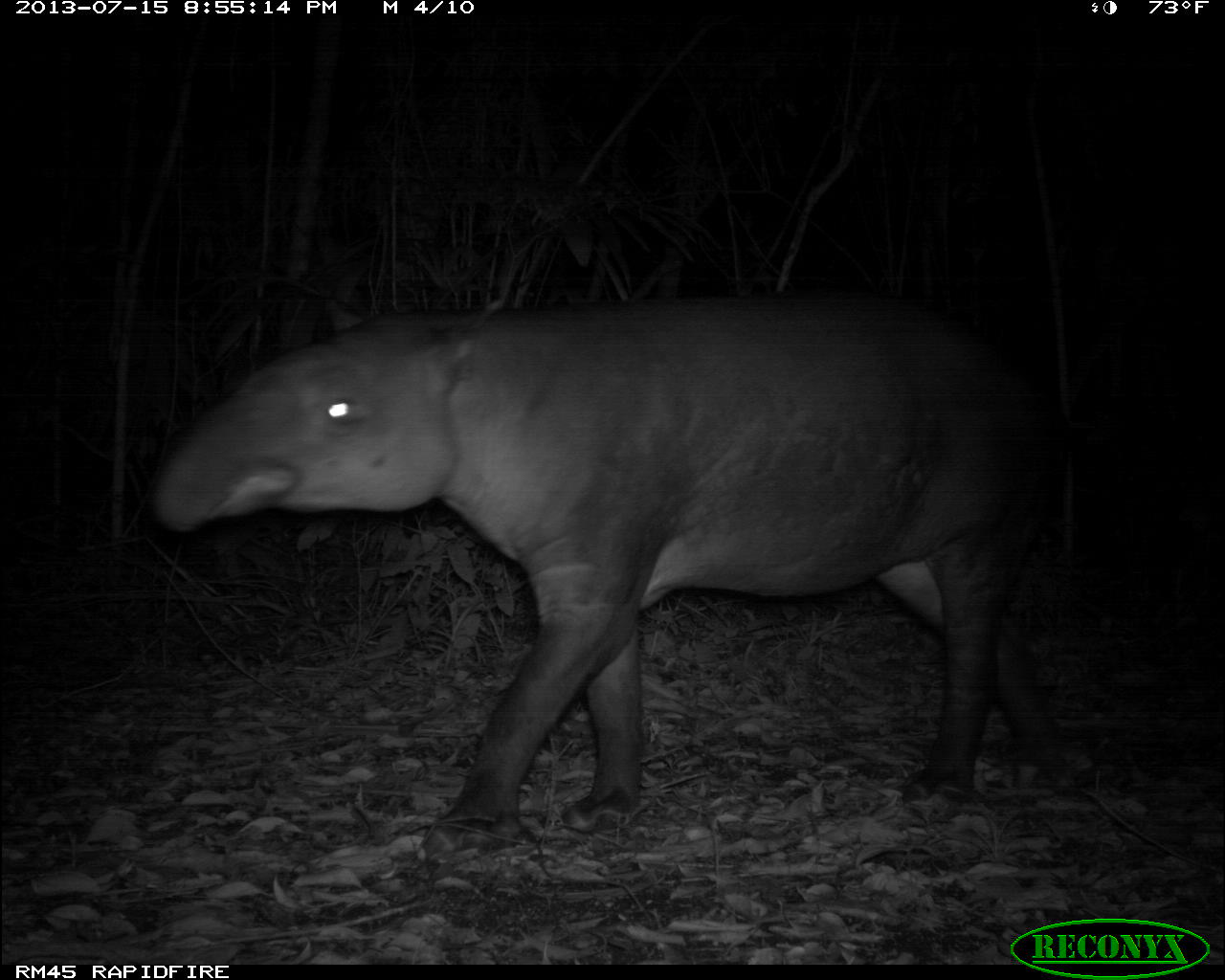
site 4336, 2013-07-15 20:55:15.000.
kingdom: Animalia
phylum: Chordata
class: Mammalia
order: Perissodactyla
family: Tapiridae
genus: Tapirus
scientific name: Tapirus bairdii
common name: baird's tapir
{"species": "Tapirus bairdii (baird's tapir)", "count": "1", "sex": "male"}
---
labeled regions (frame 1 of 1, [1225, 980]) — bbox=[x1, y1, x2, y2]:
tapirus bairdii: bbox=[144, 290, 1078, 860]